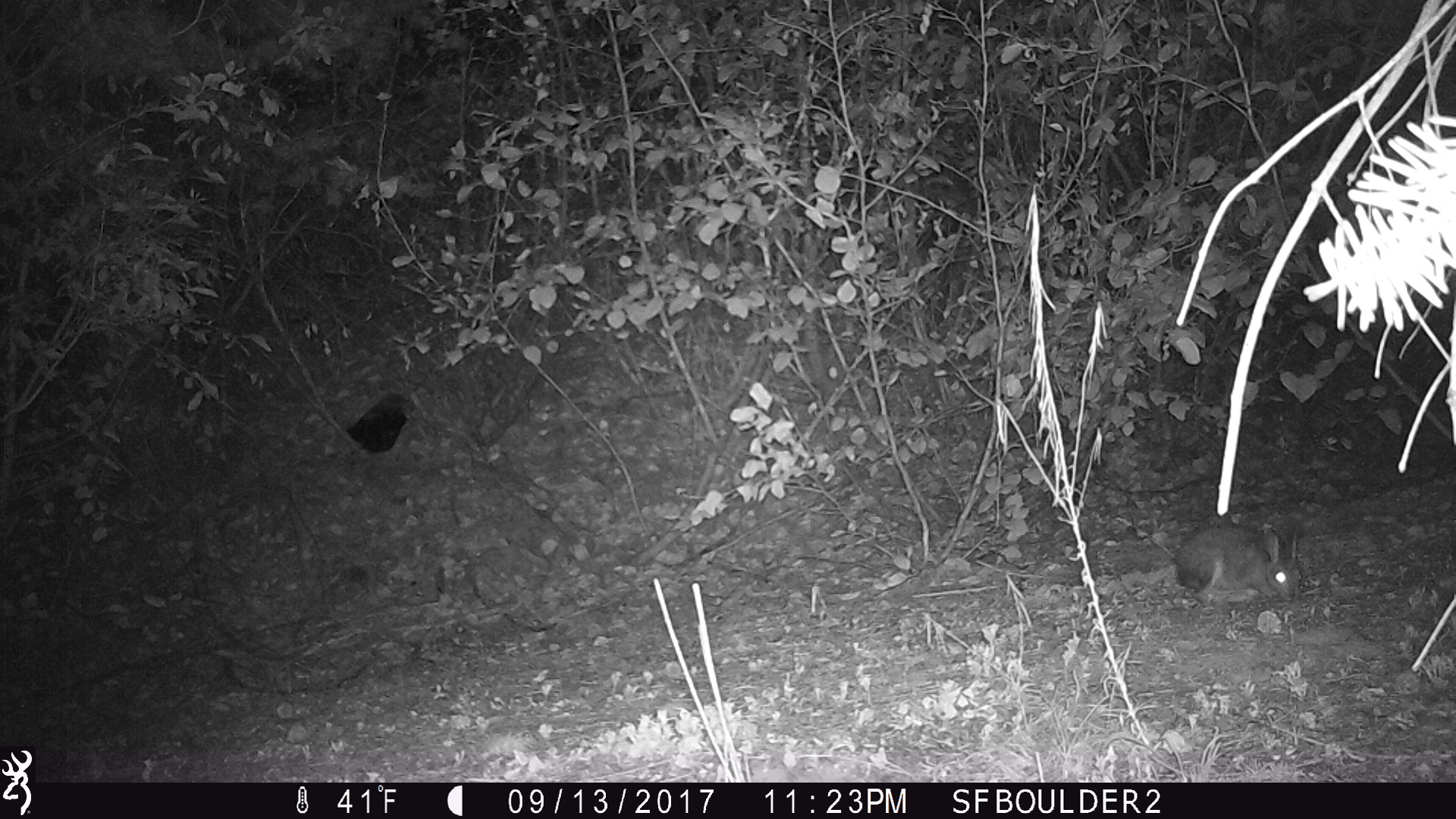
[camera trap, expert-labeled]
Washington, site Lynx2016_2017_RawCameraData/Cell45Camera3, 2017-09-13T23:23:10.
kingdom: Animalia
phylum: Chordata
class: Mammalia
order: Lagomorpha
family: Leporidae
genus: Lepus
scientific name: Lepus americanus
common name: snowshoe hare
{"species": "Lepus americanus (snowshoe hare)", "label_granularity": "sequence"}